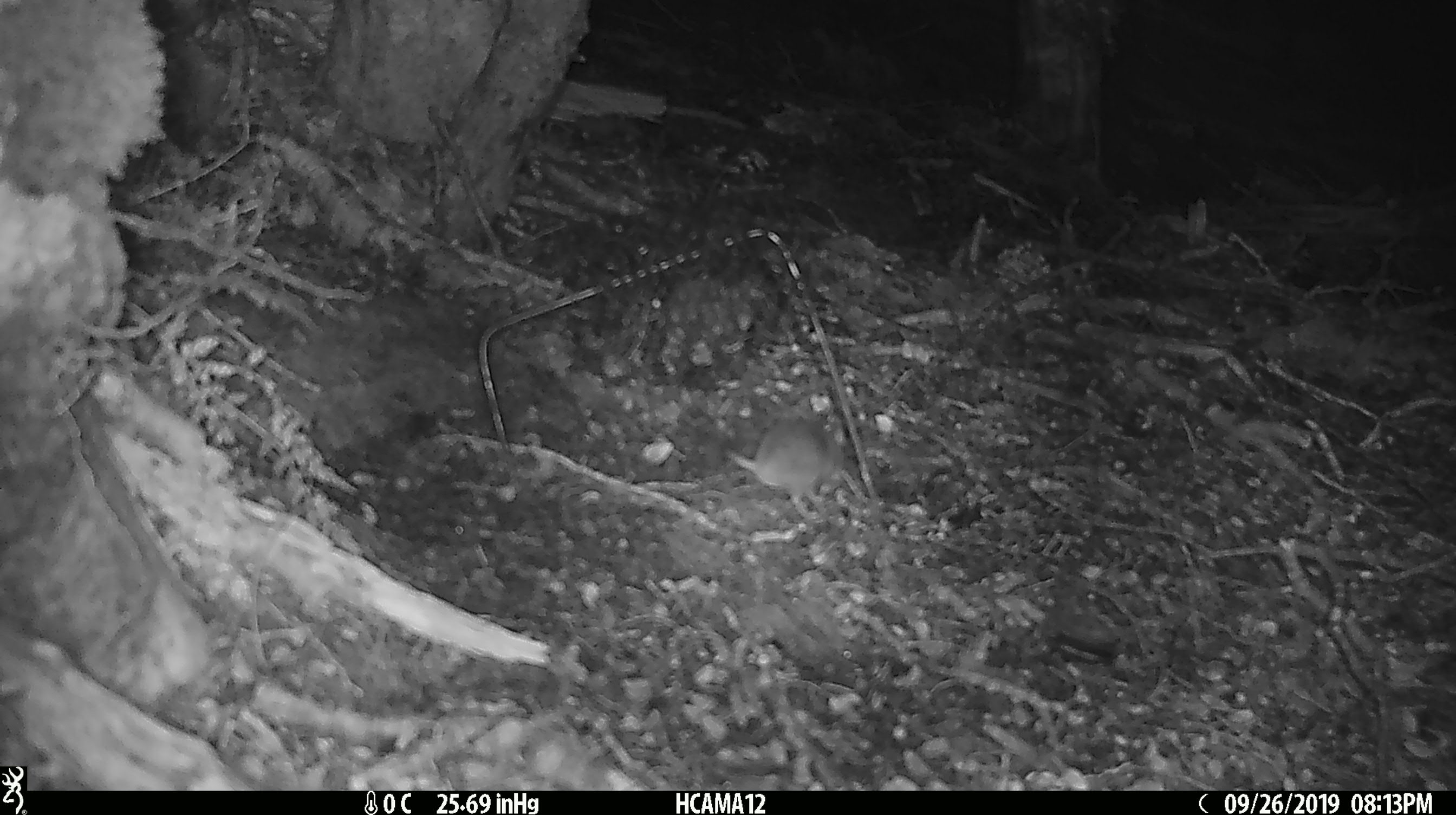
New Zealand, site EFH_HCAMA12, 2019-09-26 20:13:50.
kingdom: Animalia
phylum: Chordata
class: Mammalia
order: Rodentia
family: Muridae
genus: Mus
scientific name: Mus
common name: mouse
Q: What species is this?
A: Mouse (Mus).